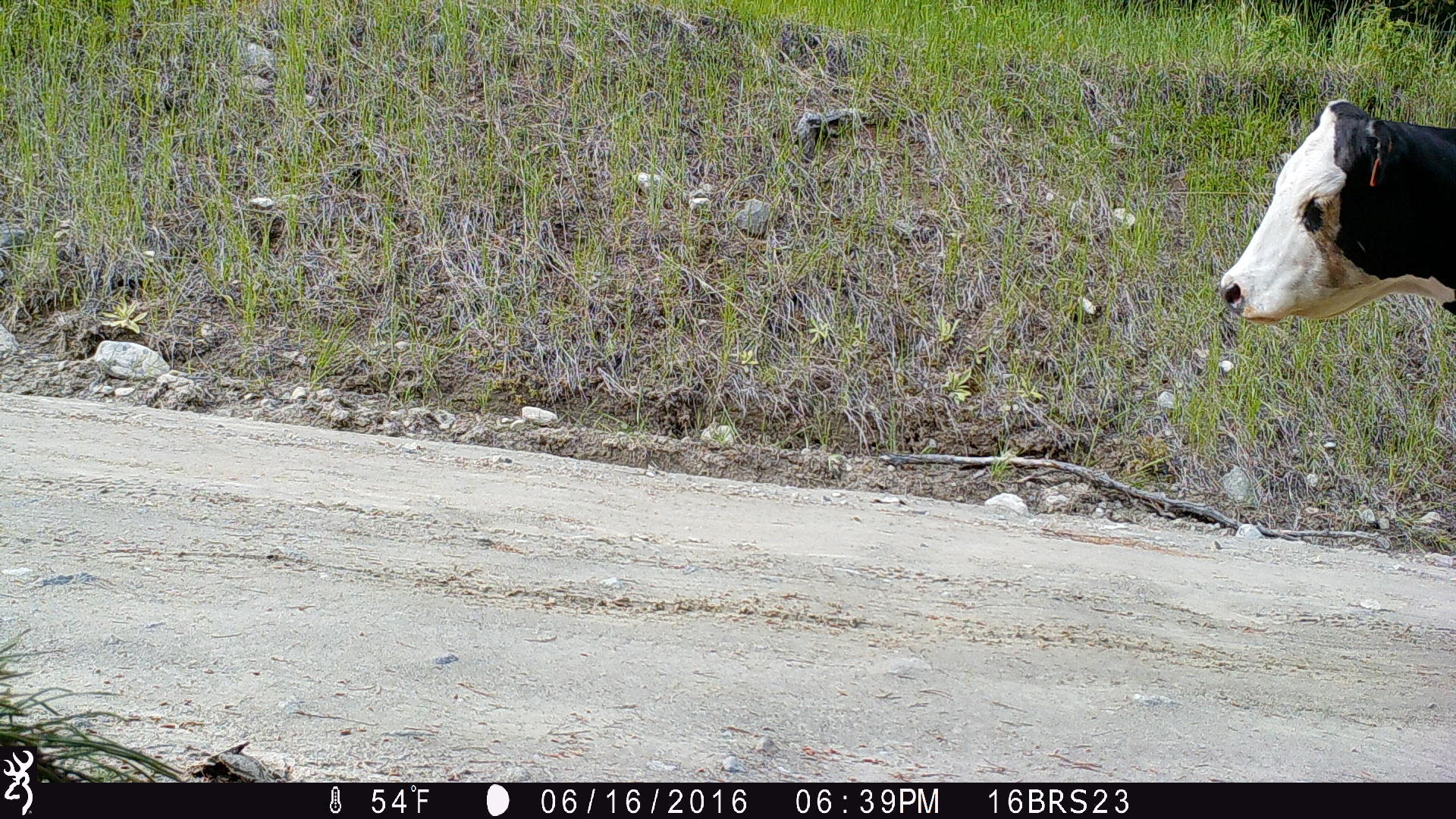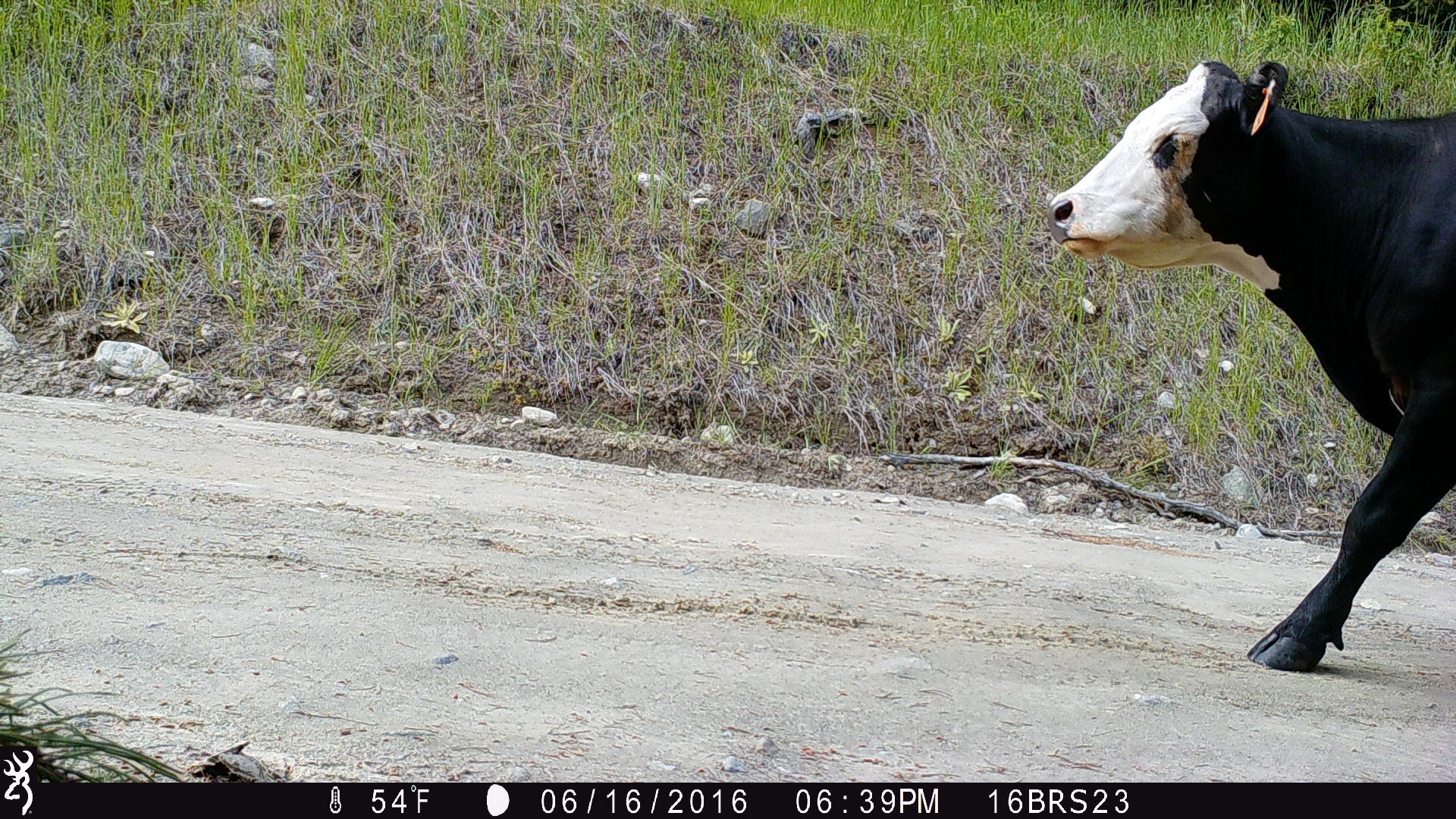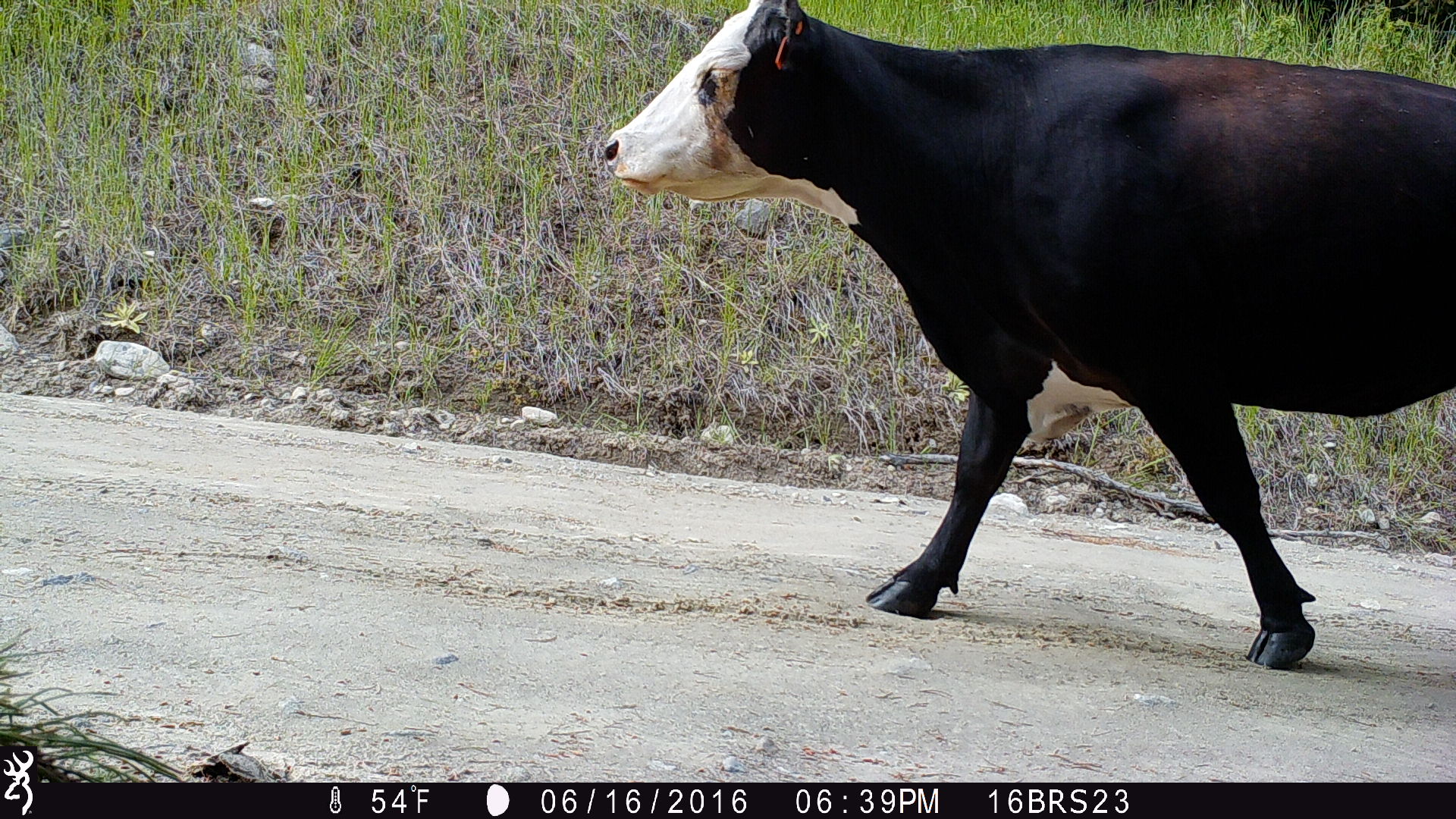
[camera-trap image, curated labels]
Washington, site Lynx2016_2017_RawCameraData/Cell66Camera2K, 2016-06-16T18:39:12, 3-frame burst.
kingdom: Animalia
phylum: Chordata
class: Mammalia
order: Artiodactyla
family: Bovidae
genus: Bos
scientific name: Bos taurus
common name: domestic cattle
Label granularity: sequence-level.